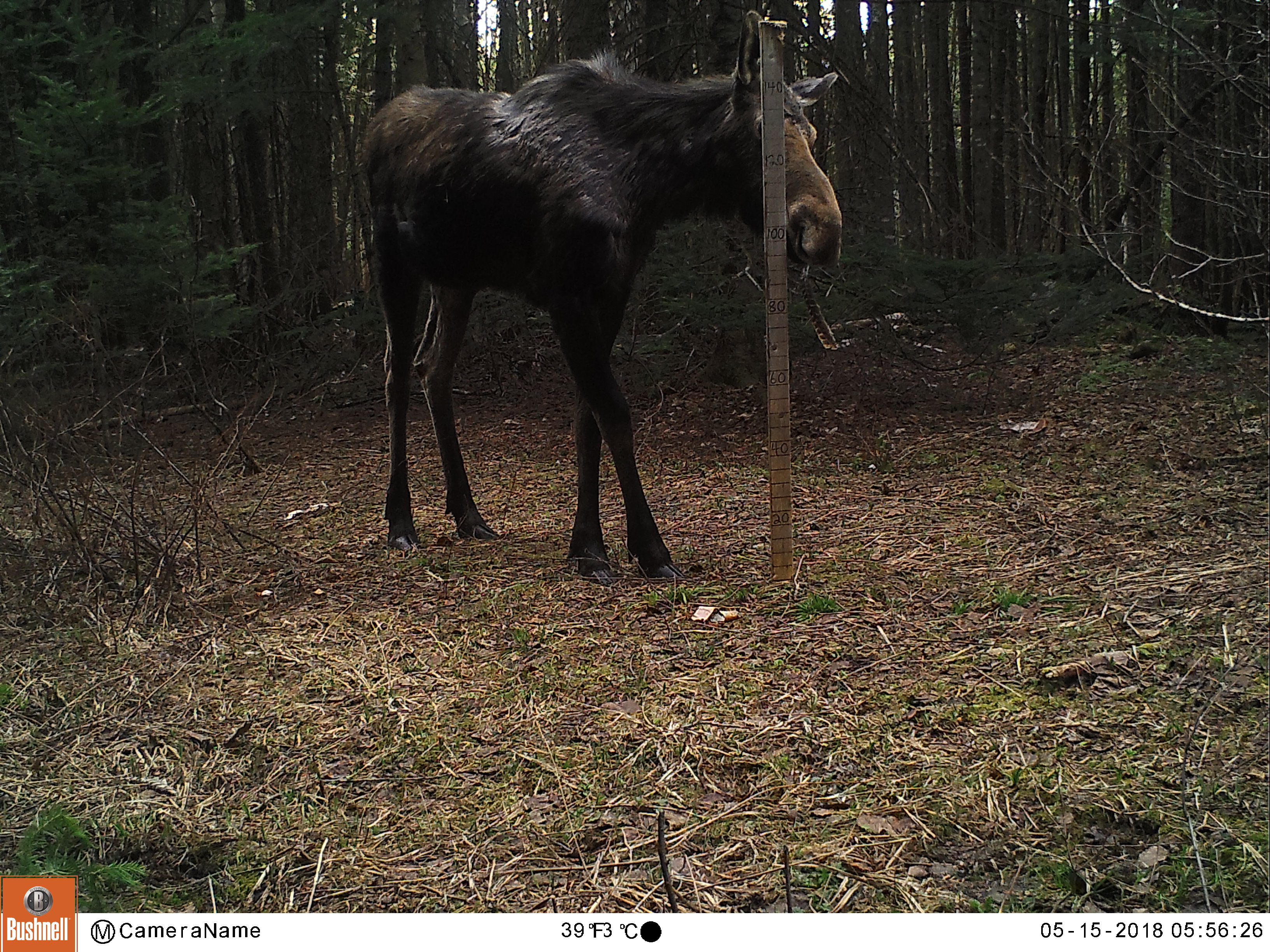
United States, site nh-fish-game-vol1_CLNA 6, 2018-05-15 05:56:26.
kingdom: Animalia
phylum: Chordata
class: Mammalia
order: Artiodactyla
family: Cervidae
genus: Alces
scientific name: Alces alces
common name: moose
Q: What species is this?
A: Moose (Alces alces).